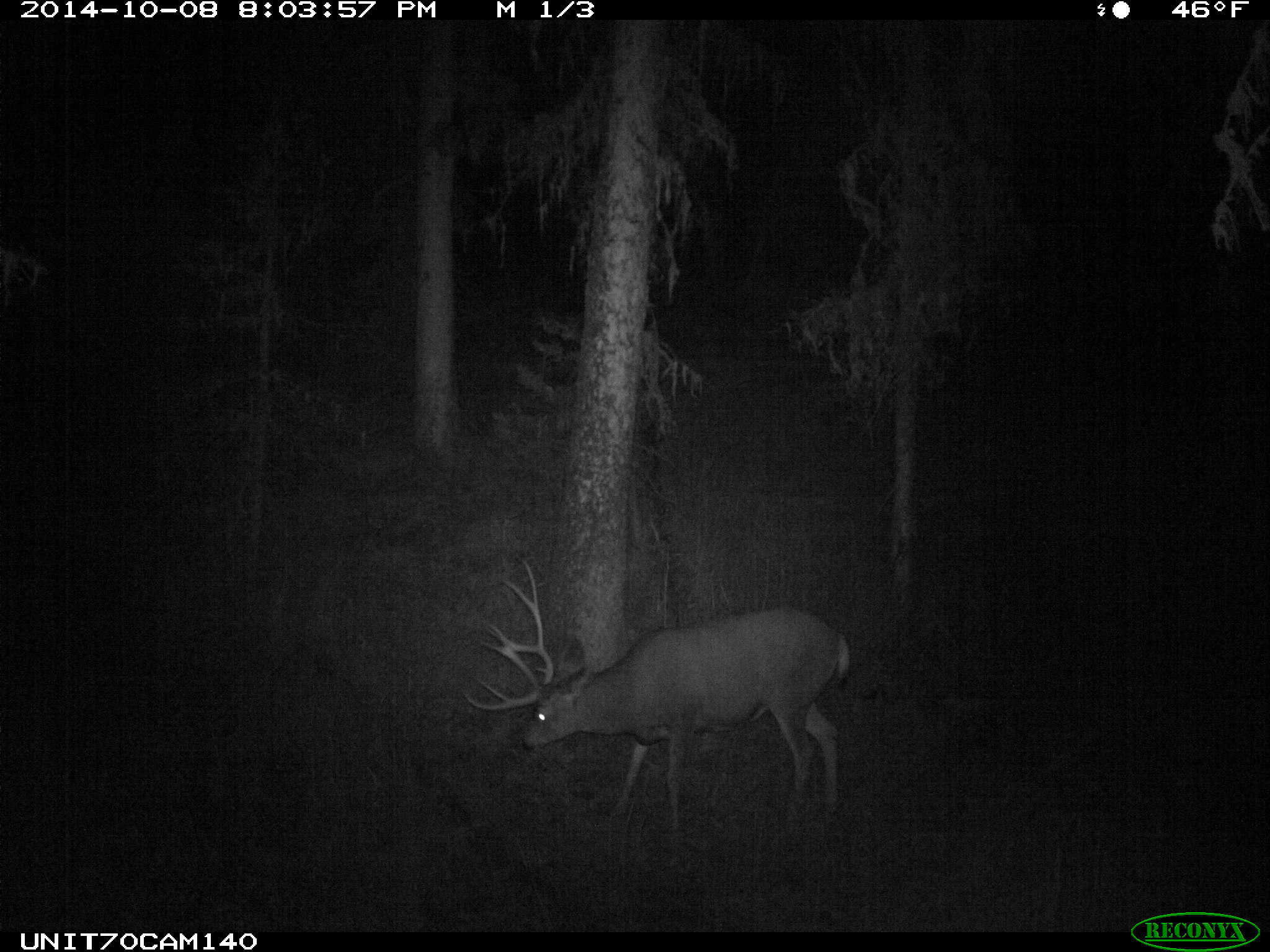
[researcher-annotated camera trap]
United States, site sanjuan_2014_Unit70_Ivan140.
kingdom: Animalia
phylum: Chordata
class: Mammalia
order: Artiodactyla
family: Cervidae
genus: Odocoileus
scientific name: Odocoileus hemionus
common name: mule deer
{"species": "Odocoileus hemionus (mule deer)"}